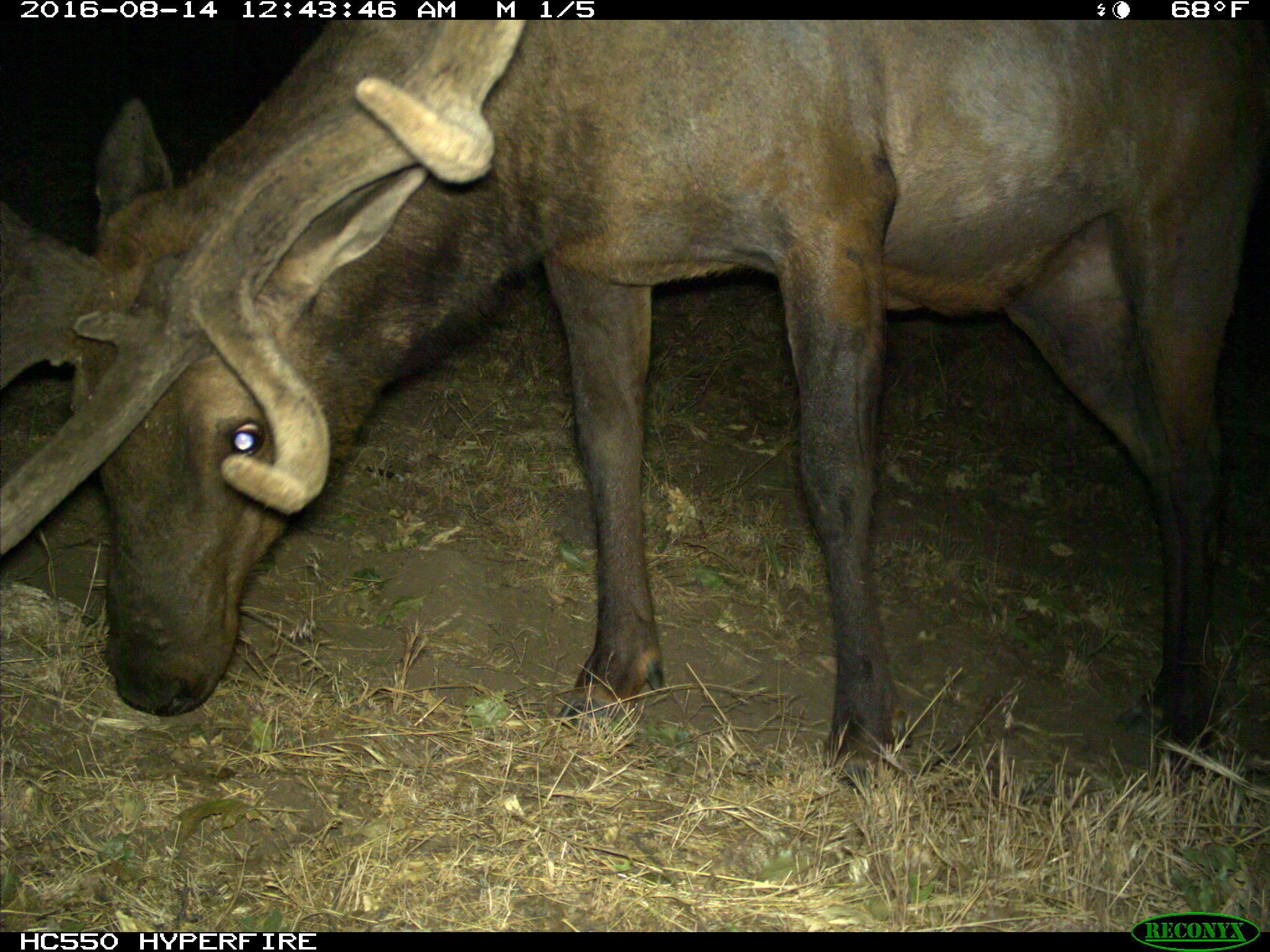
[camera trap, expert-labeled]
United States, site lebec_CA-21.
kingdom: Animalia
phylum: Chordata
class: Mammalia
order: Artiodactyla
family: Cervidae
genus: Cervus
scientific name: Cervus canadensis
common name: elk